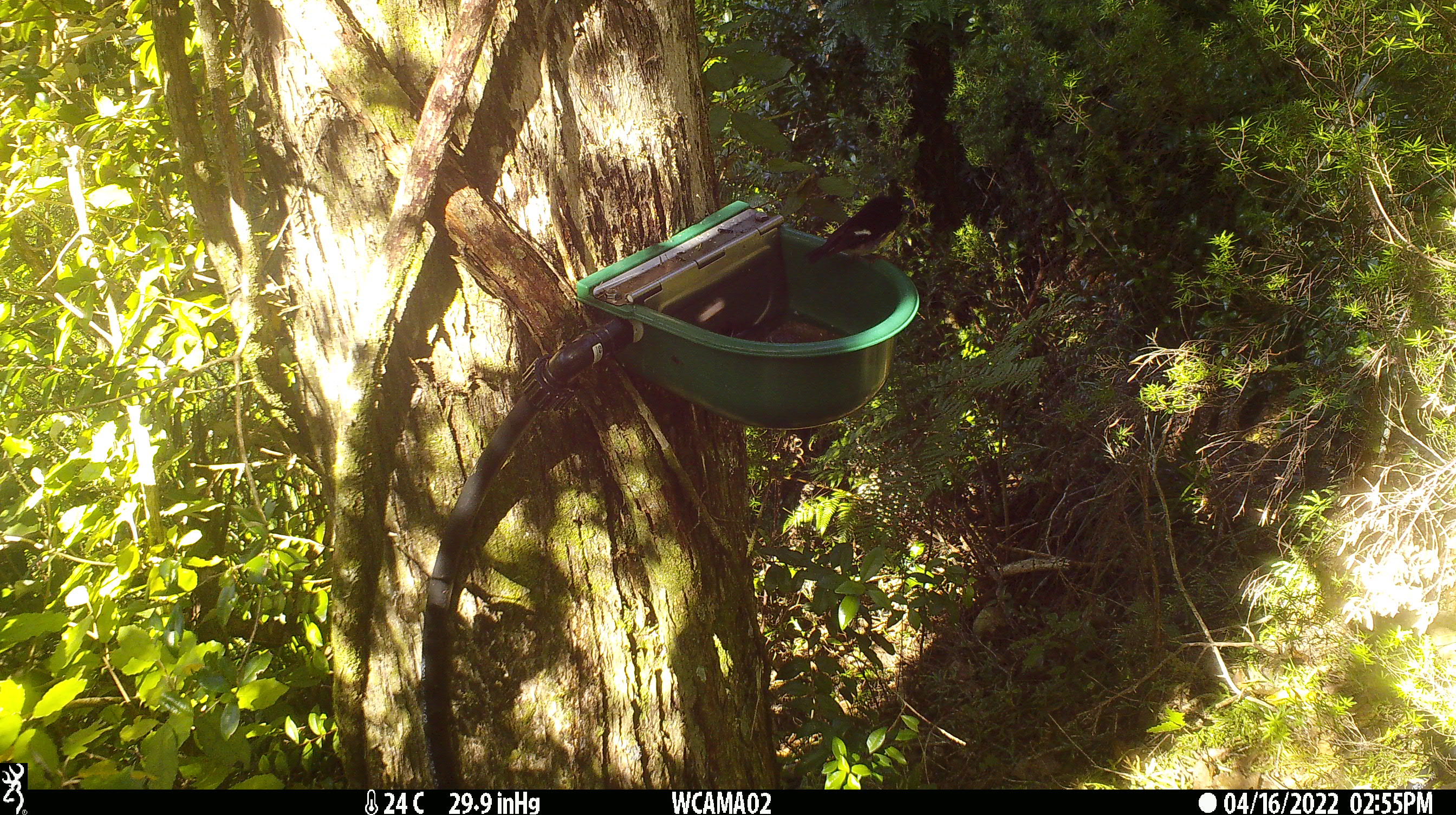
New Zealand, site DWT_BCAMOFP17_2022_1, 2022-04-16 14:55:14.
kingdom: Animalia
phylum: Chordata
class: Aves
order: Passeriformes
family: Petroicidae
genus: Petroica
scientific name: Petroica macrocephala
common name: tomtit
Tomtit (Petroica macrocephala).